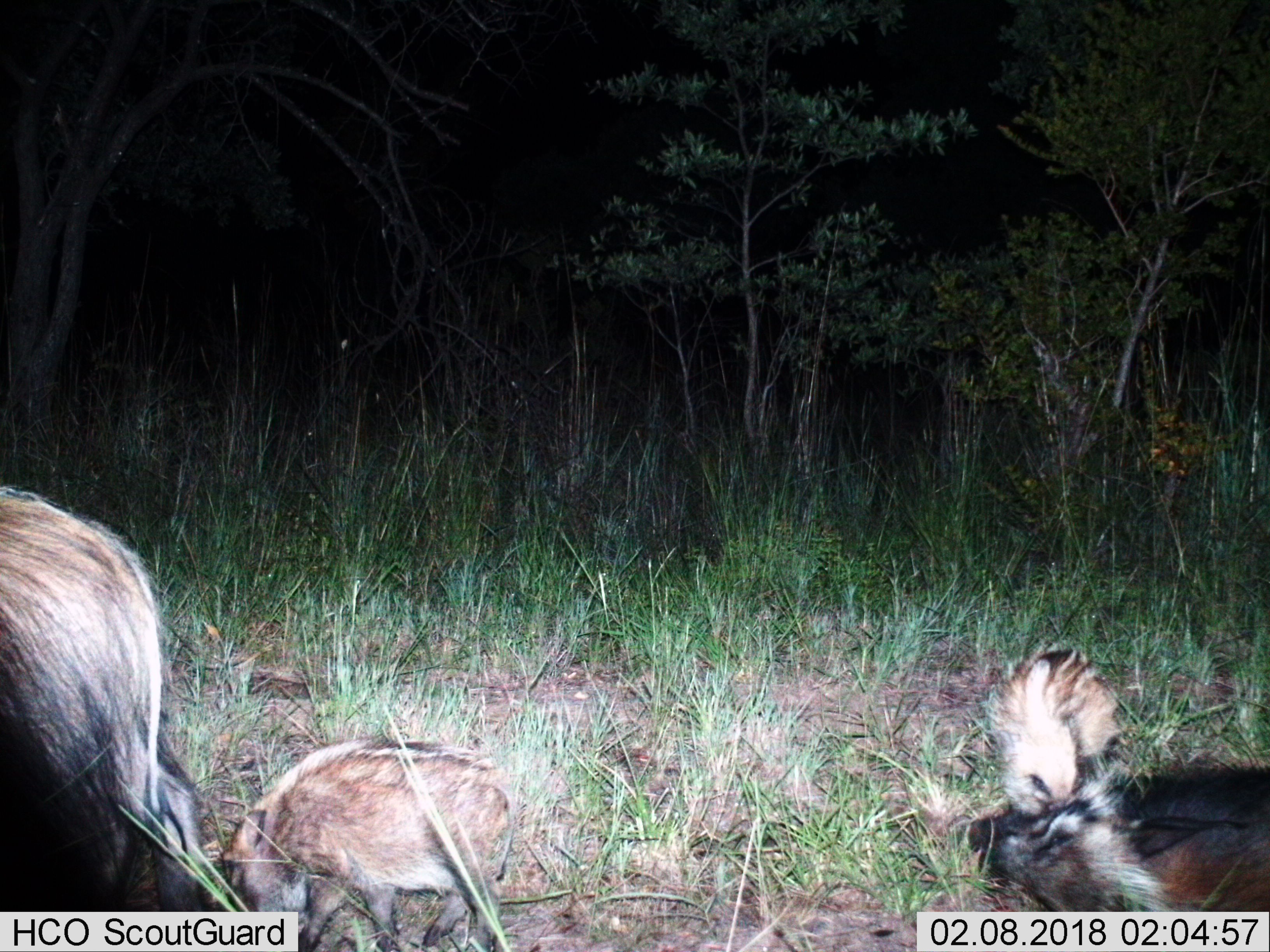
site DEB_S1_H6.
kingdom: Animalia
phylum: Chordata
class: Mammalia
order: Artiodactyla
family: Suidae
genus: Potamochoerus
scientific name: Potamochoerus larvatus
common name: bushpig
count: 4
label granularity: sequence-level